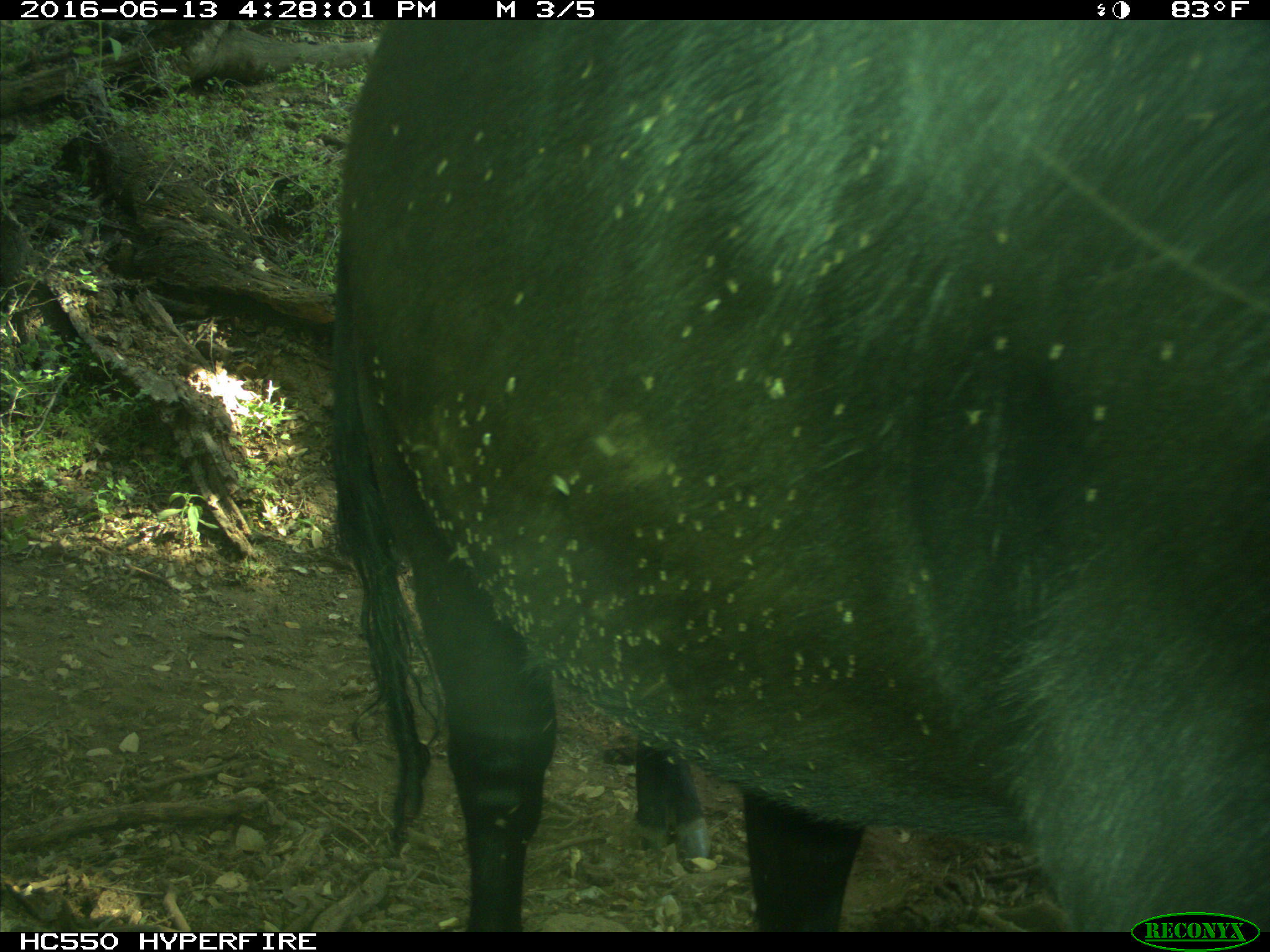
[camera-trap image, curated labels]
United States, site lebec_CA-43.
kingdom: Animalia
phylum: Chordata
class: Mammalia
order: Artiodactyla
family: Bovidae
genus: Bos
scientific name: Bos taurus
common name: domestic cow